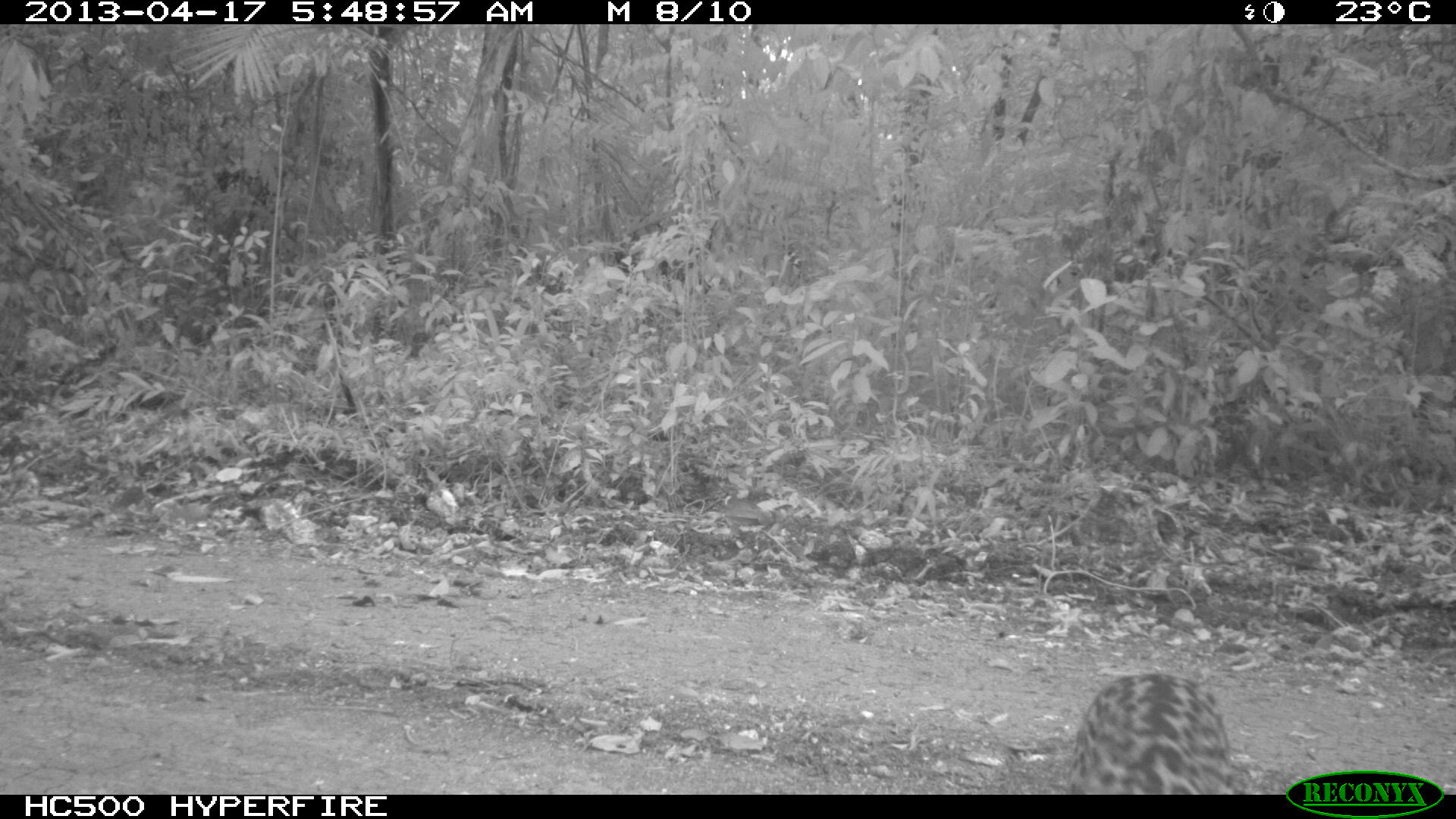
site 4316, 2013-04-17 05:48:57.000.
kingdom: Animalia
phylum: Chordata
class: Mammalia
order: Carnivora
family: Felidae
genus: Leopardus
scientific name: Leopardus pardalis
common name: ocelot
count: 1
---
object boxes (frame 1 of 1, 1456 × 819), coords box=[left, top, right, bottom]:
leopardus pardalis: box=[1066, 671, 1232, 794]